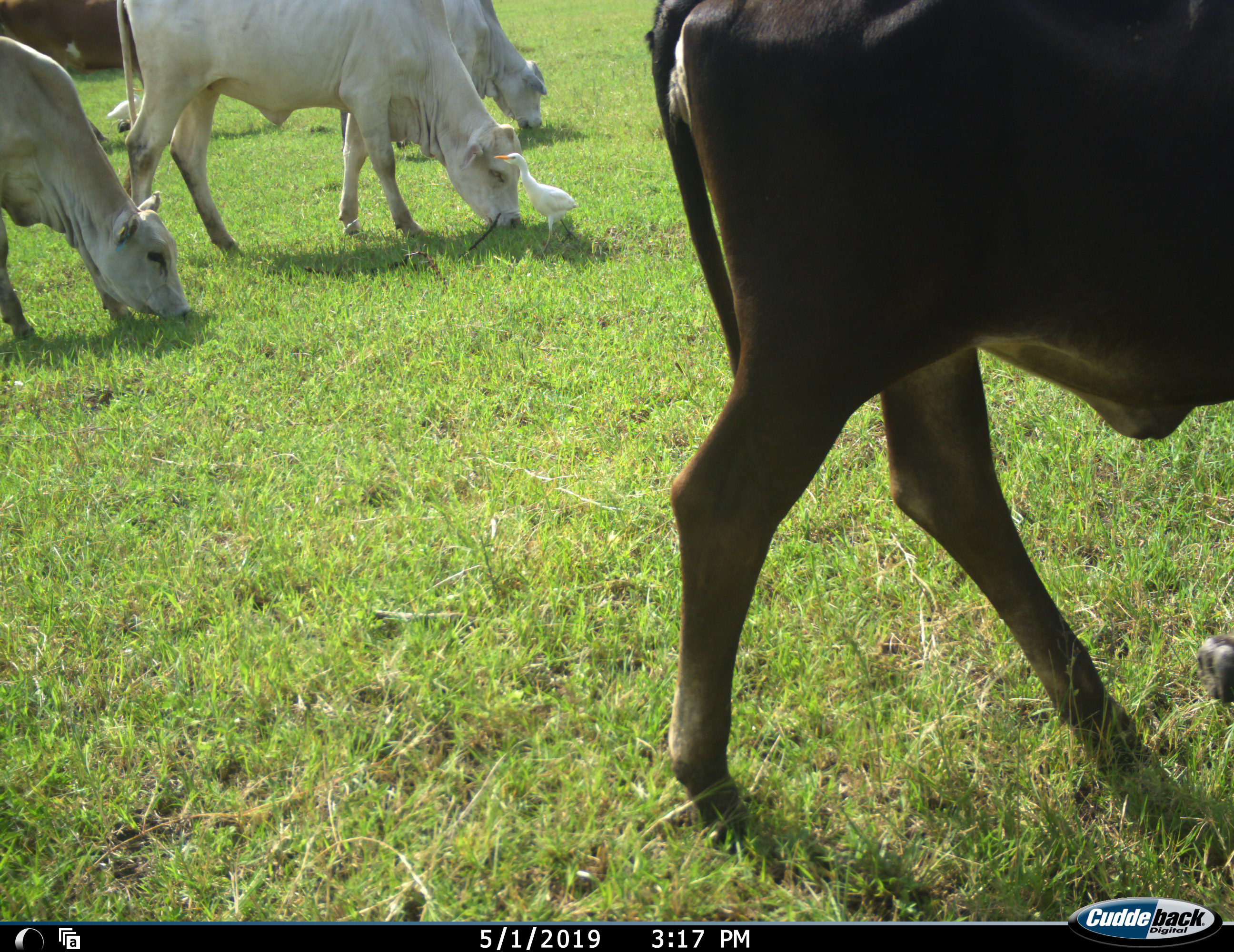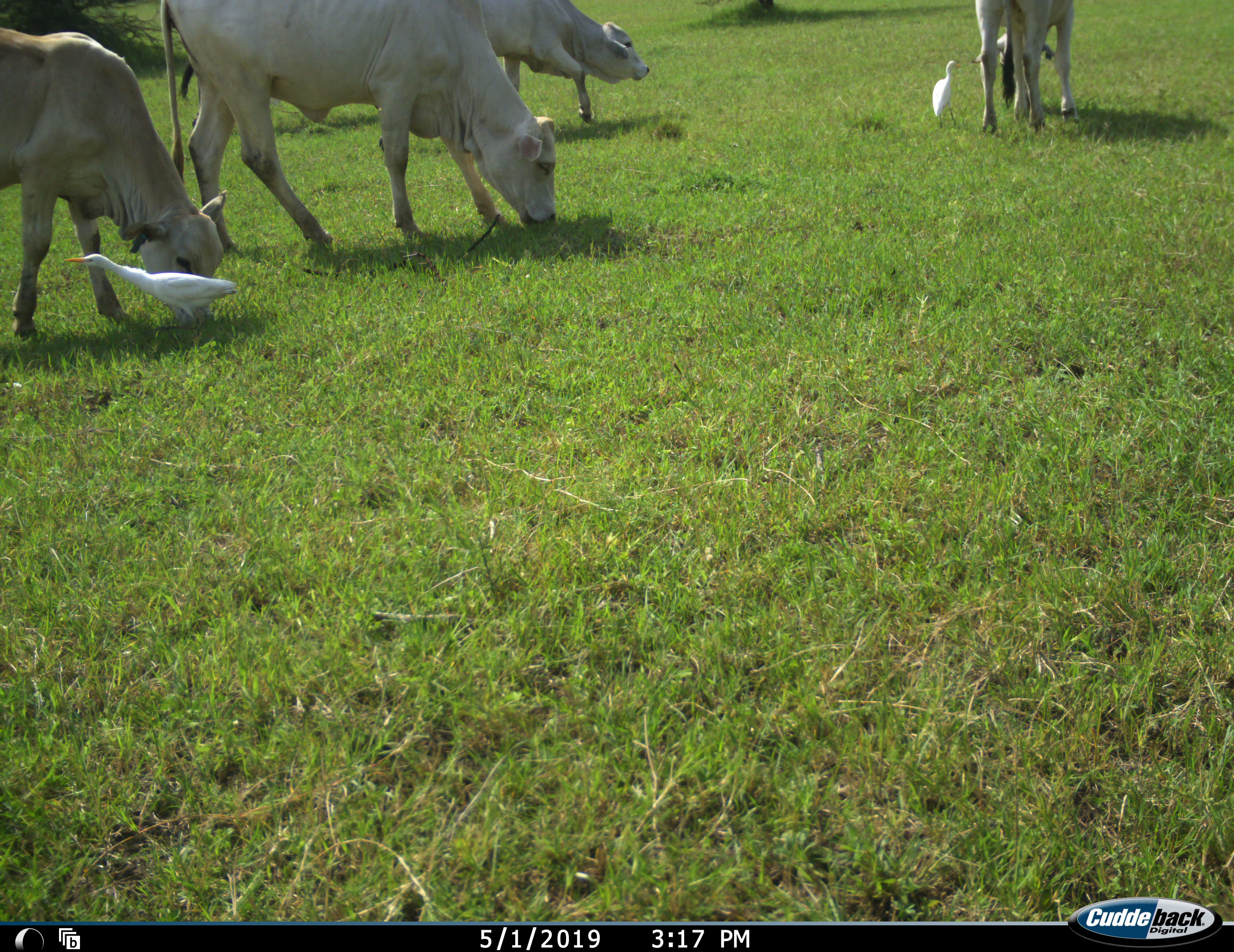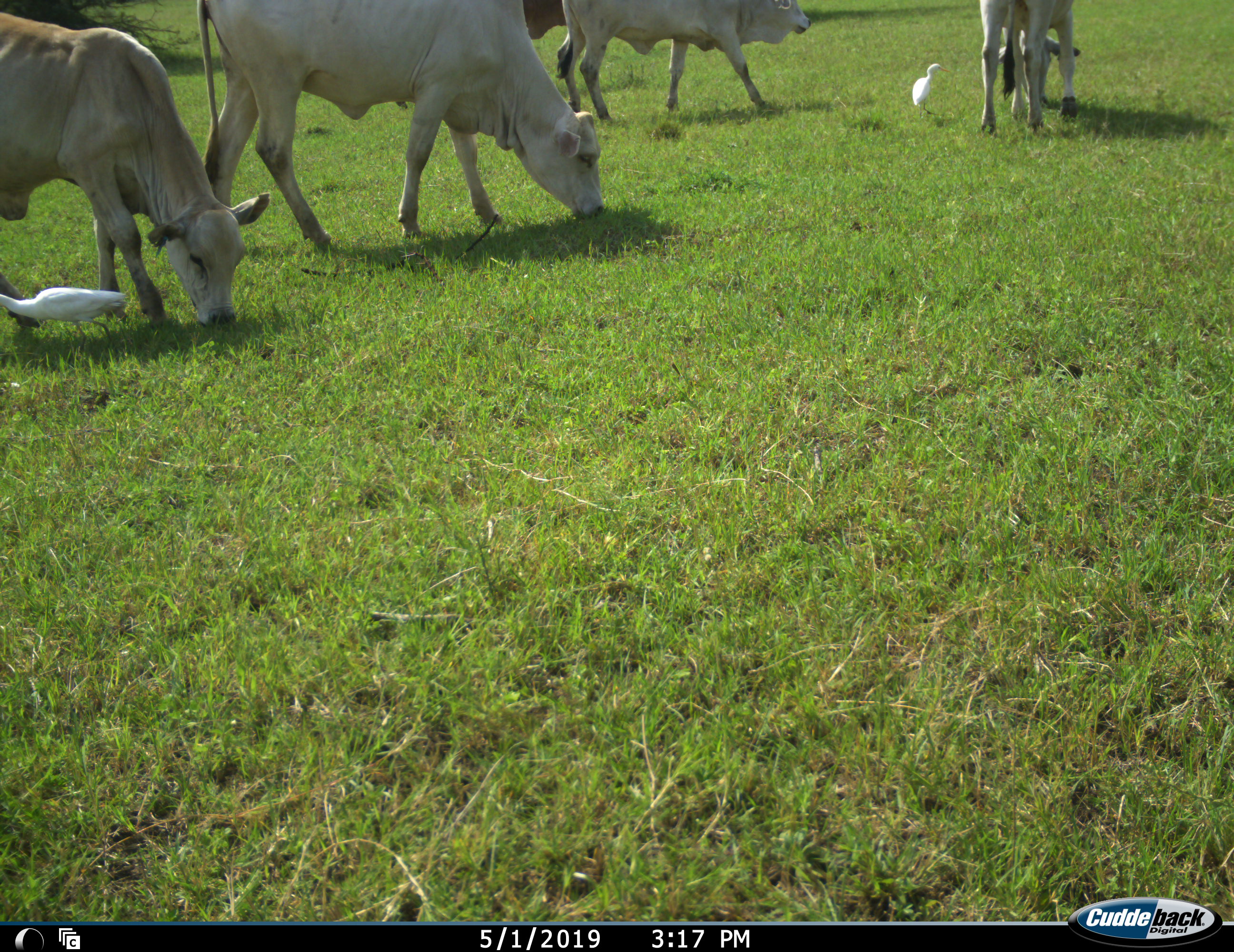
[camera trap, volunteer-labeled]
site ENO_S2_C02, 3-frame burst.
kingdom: Animalia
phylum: Chordata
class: Aves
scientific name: Aves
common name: bird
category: birdother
Birdother (bird) (Aves), count 2. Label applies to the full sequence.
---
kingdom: Animalia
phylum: Chordata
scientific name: Vertebrata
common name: domestic animal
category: domesticanimal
Domesticanimal (domestic animal) (Vertebrata), count 6. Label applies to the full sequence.